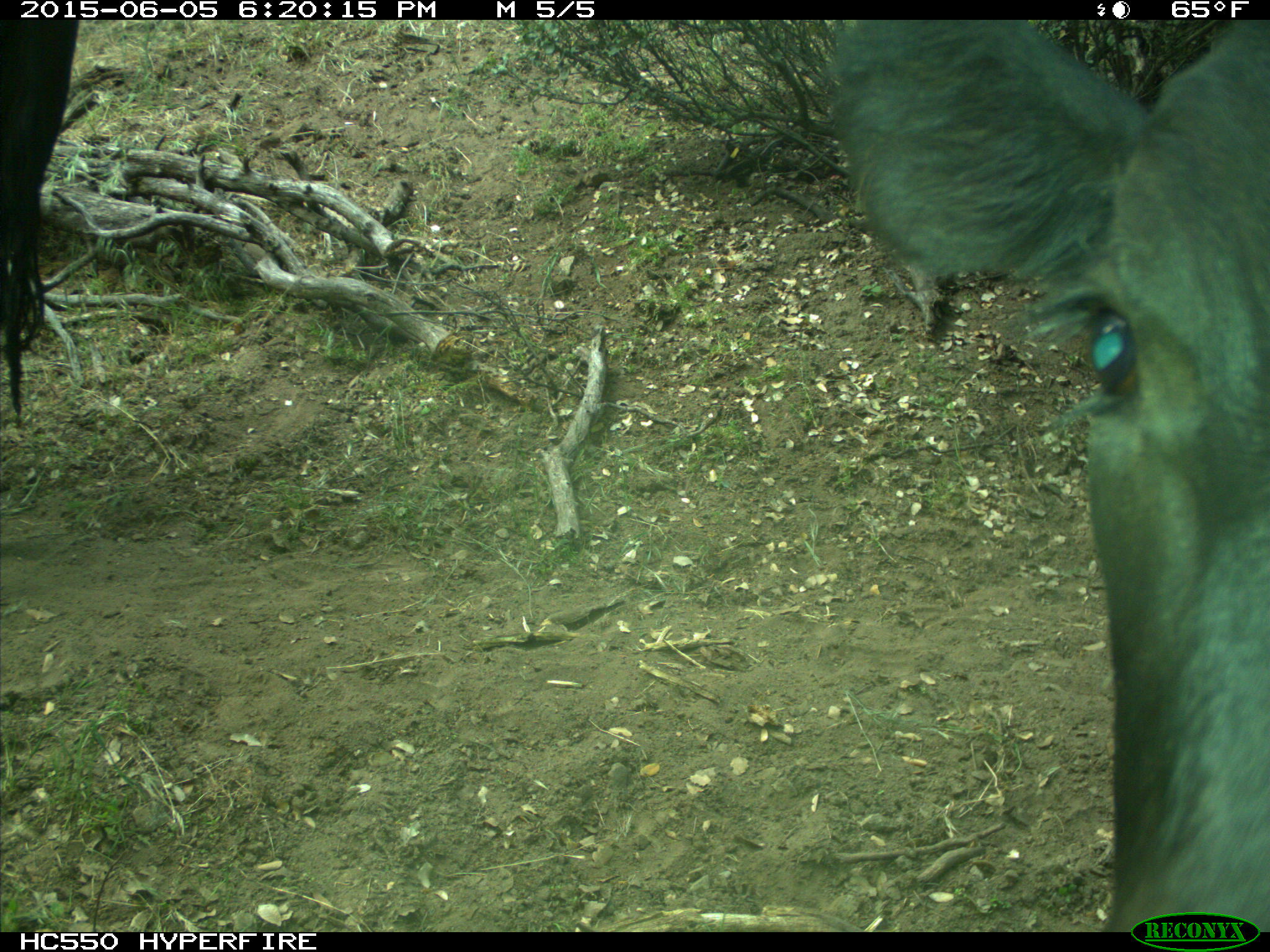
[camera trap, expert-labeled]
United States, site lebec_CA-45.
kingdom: Animalia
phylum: Chordata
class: Mammalia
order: Artiodactyla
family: Bovidae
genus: Bos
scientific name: Bos taurus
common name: domestic cow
Bos taurus (domestic cow).